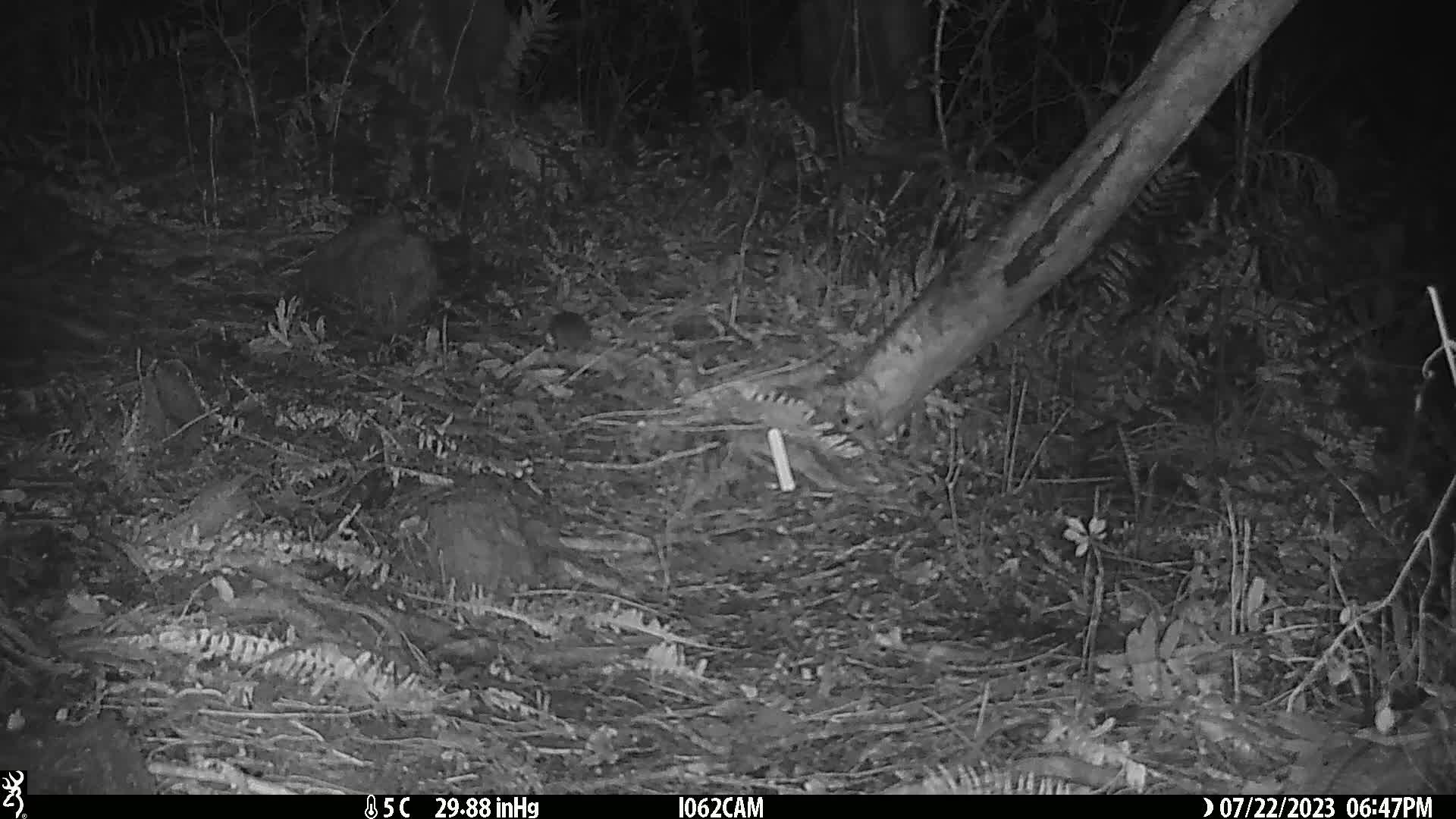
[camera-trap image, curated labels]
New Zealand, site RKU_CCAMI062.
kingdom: Animalia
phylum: Chordata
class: Mammalia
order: Rodentia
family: Muridae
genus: Rattus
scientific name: Rattus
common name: rat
Rat (Rattus).